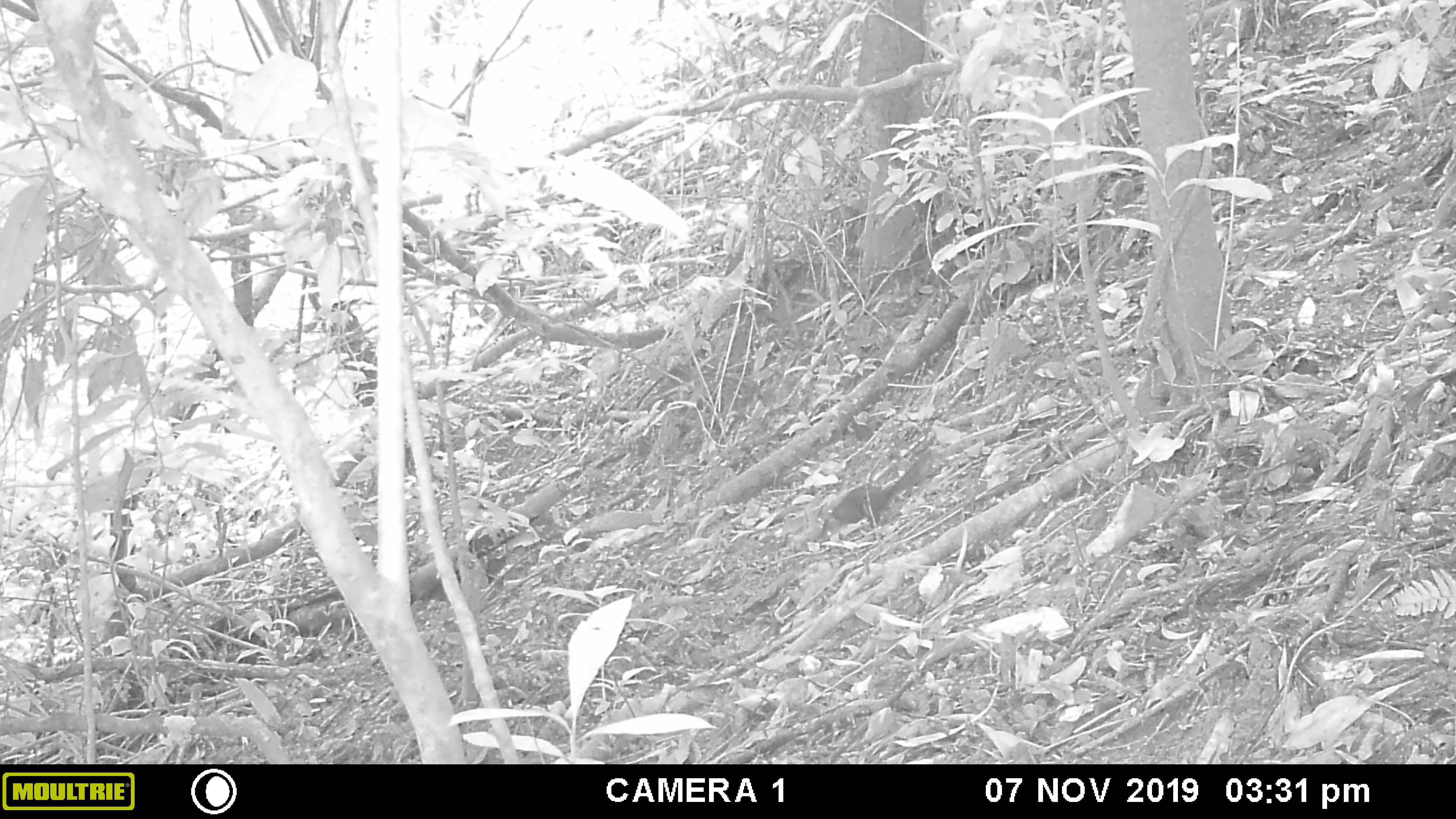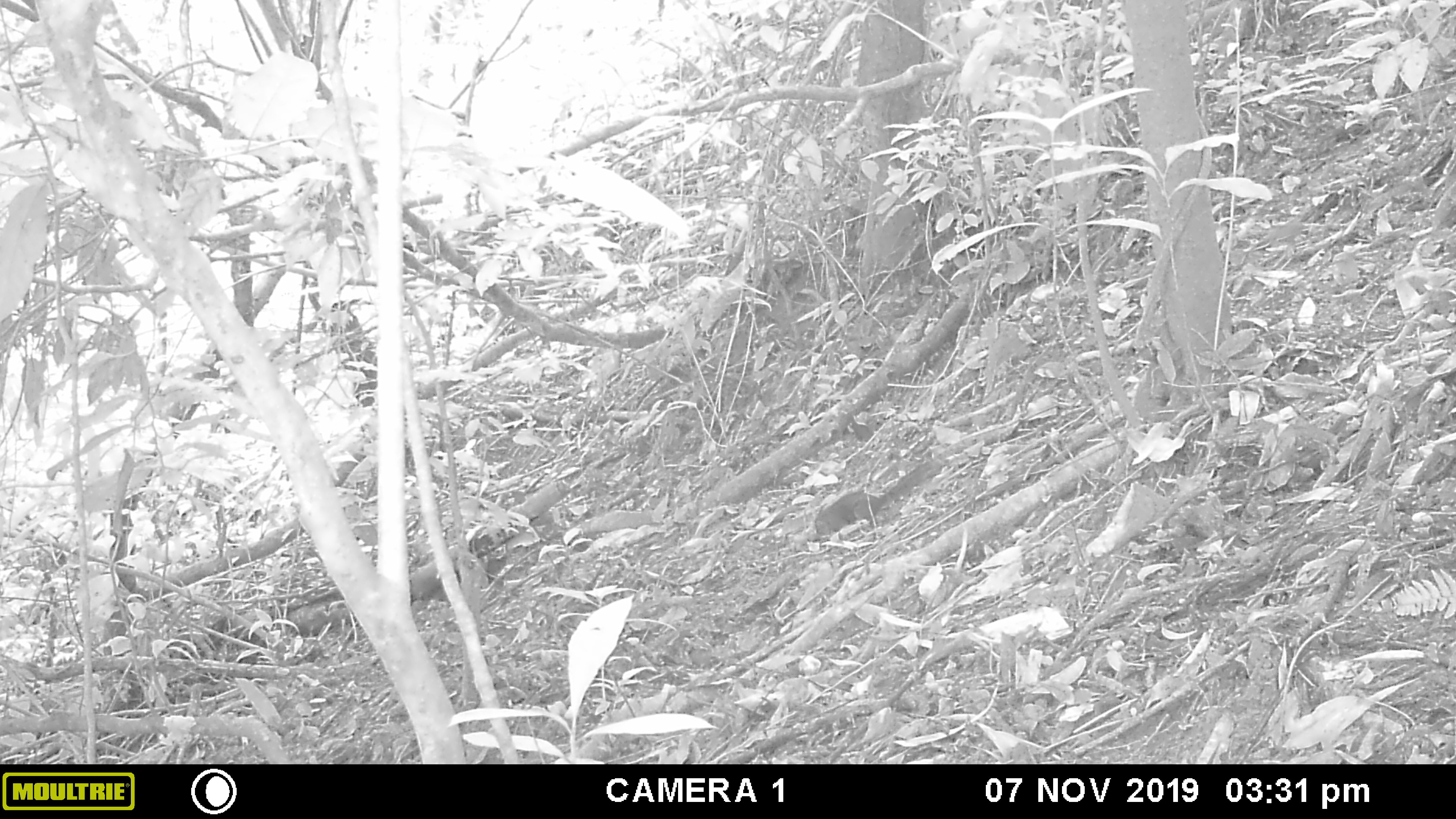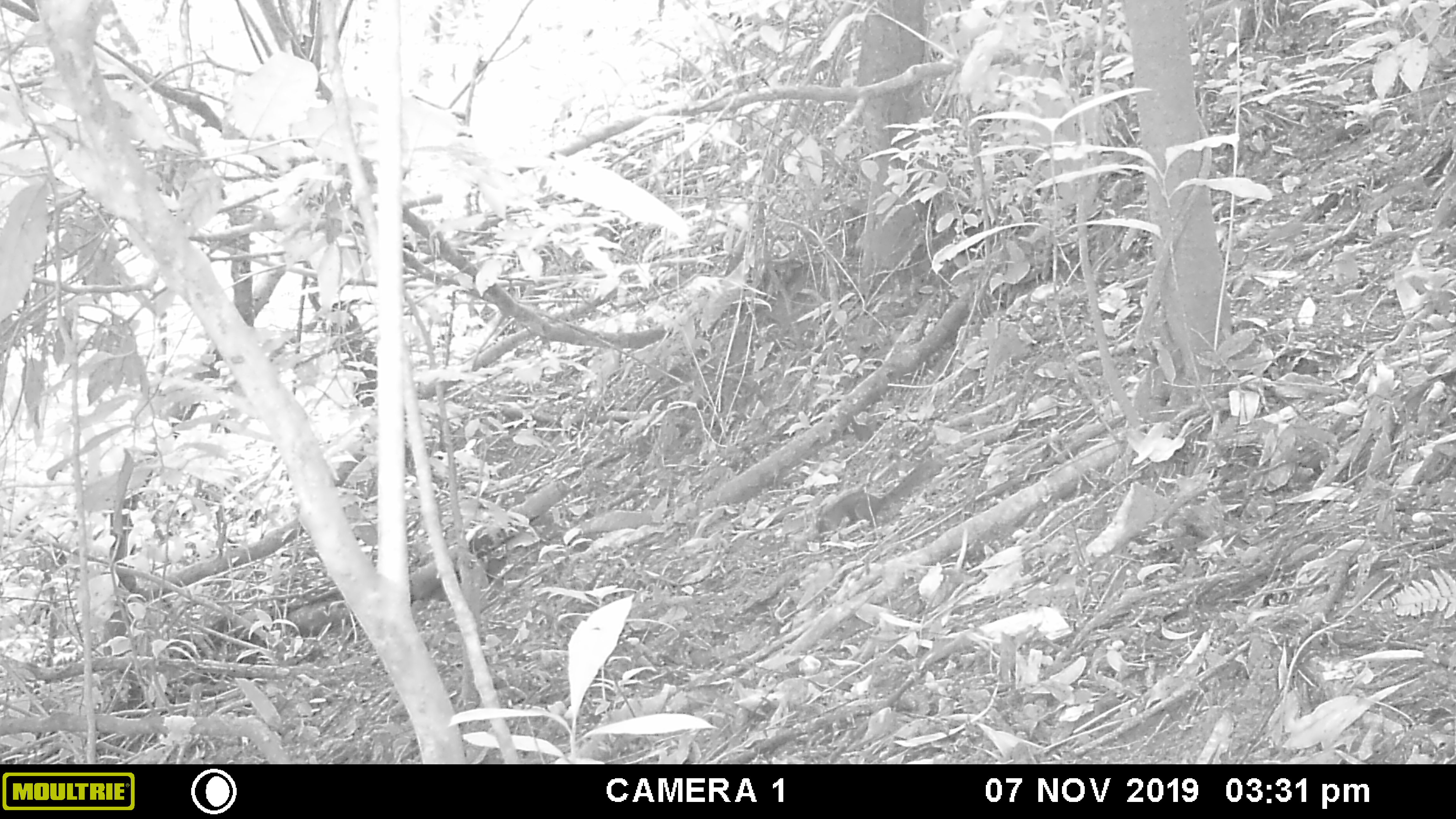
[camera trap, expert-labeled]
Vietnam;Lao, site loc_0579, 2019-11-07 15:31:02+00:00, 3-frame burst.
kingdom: Animalia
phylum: Chordata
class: Mammalia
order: Rodentia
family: Sciuridae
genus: Dremomys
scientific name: Dremomys rufigenis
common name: red-cheeked squirrel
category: red cheeked squirrel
Red cheeked squirrel (red-cheeked squirrel) (Dremomys rufigenis). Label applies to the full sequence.